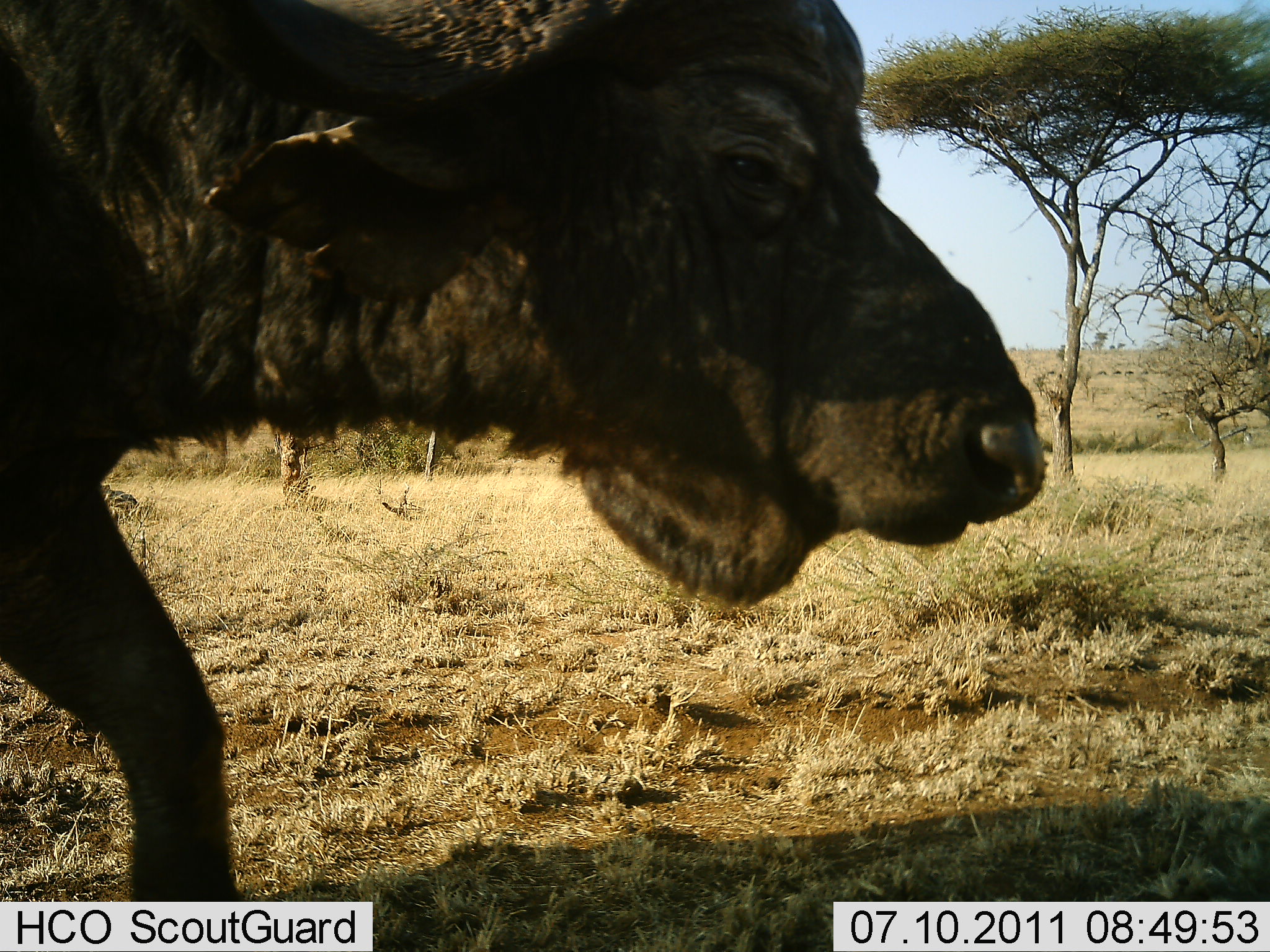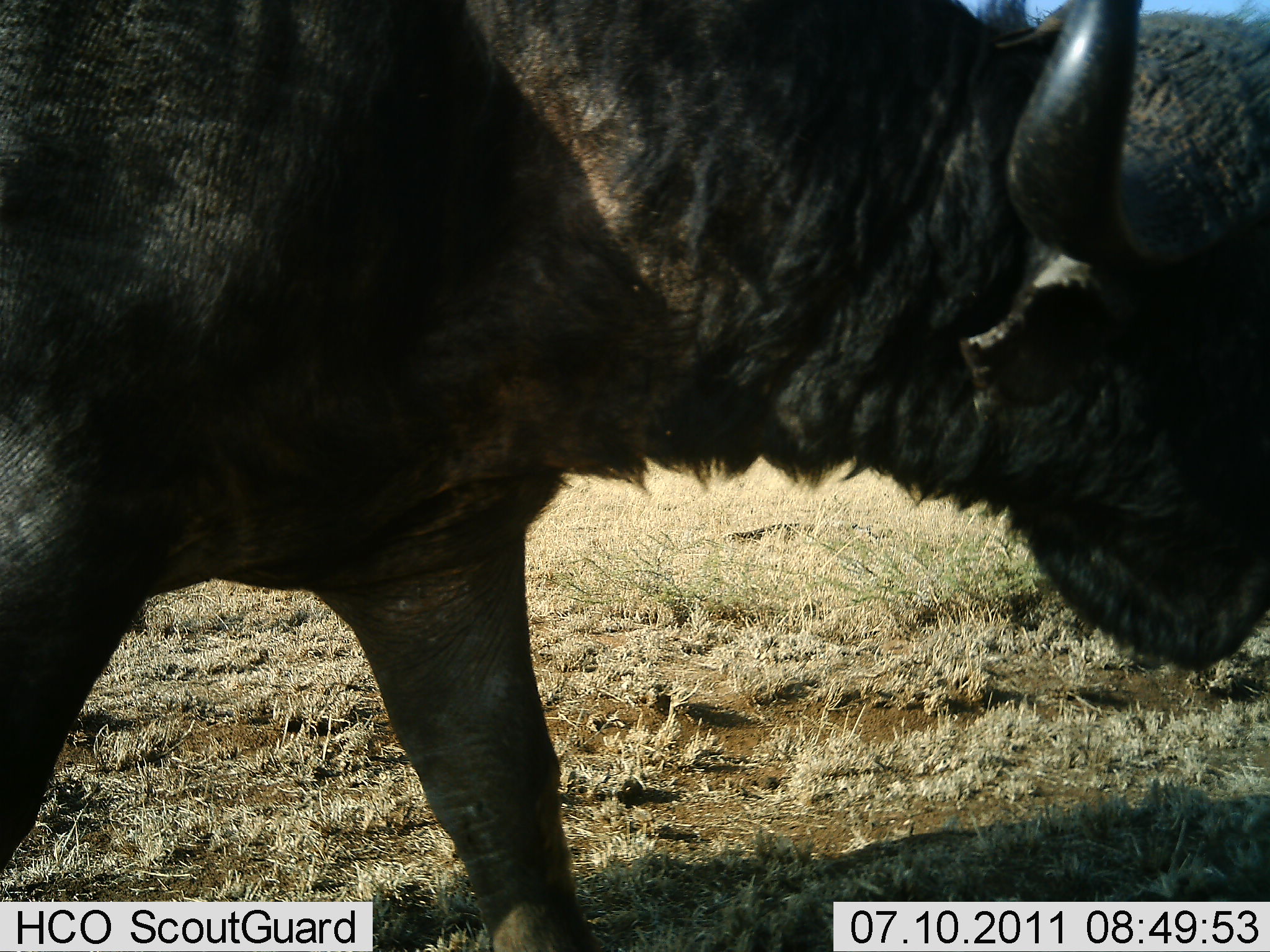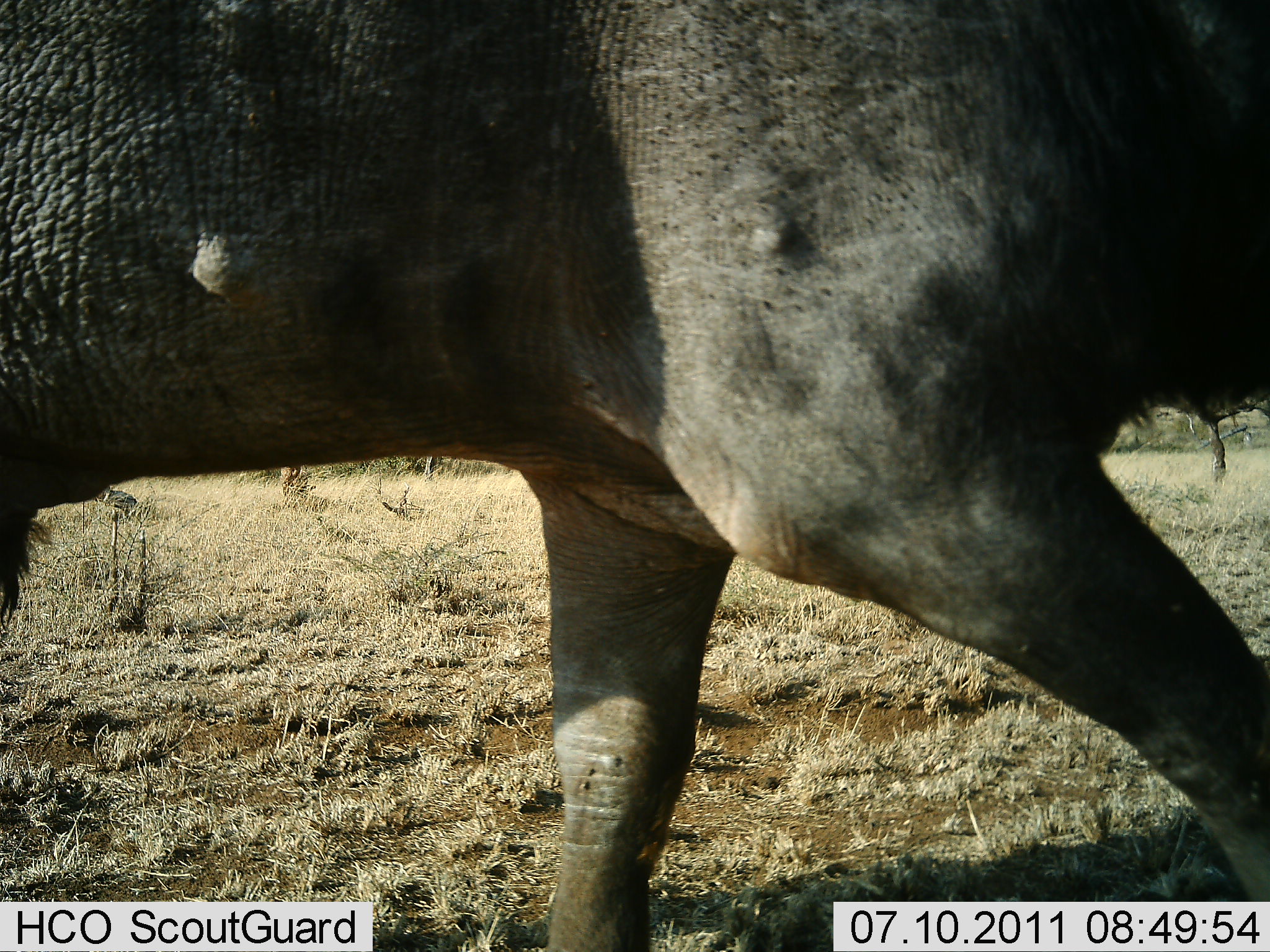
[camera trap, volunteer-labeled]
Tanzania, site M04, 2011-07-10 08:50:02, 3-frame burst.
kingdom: Animalia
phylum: Chordata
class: Mammalia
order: Artiodactyla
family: Bovidae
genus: Syncerus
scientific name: Syncerus caffer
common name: cape buffalo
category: buffalo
Buffalo (cape buffalo) (Syncerus caffer), count 1. Behavior (volunteer vote fractions): standing 0%, resting 0%, moving 100%, interacting 0%. Young present (vote fraction): 0%. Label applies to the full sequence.